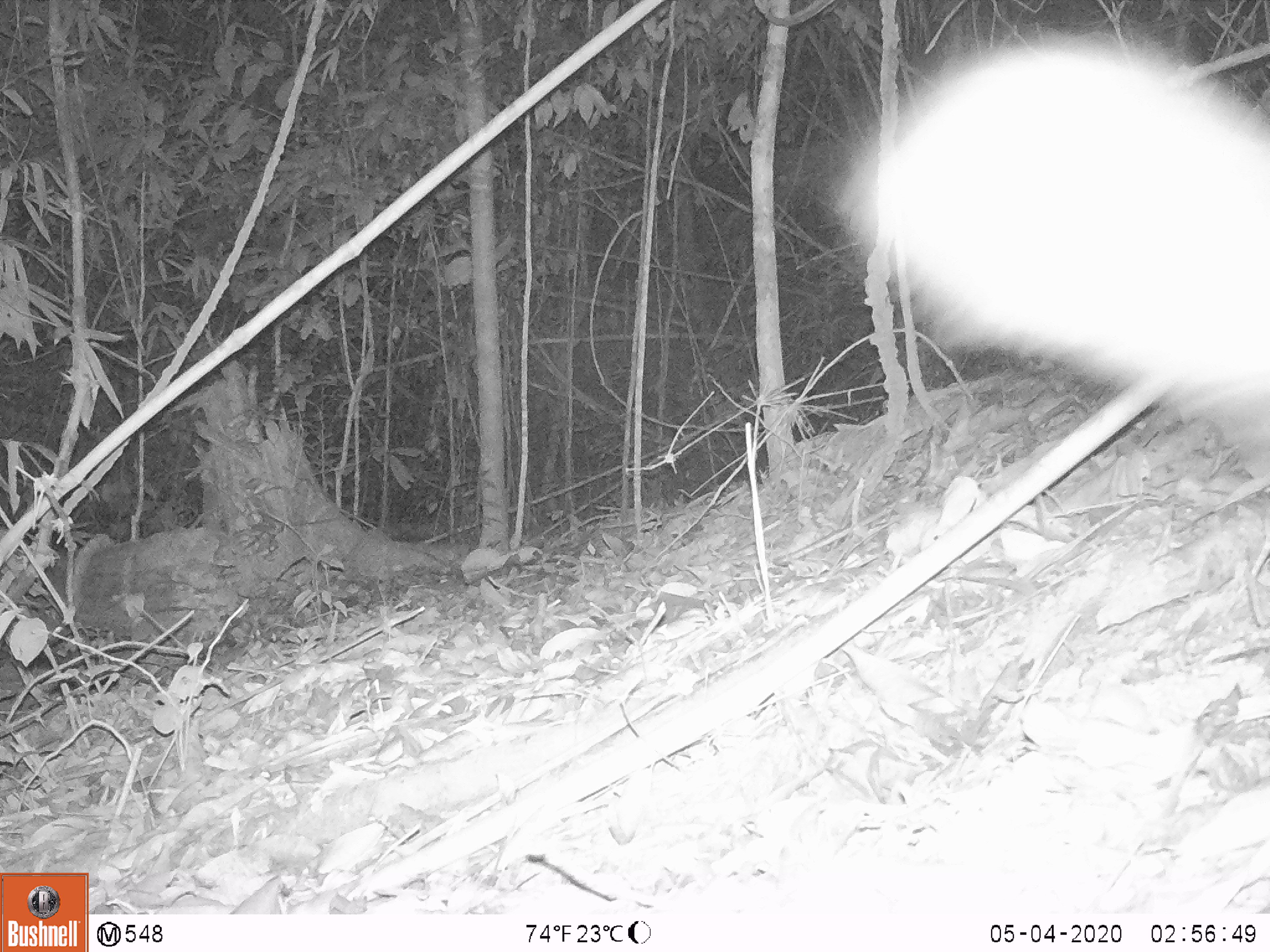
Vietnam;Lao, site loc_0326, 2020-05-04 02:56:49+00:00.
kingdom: Animalia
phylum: Chordata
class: Mammalia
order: Carnivora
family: Viverridae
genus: Paradoxurus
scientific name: Paradoxurus hermaphroditus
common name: common palm civet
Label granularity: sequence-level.